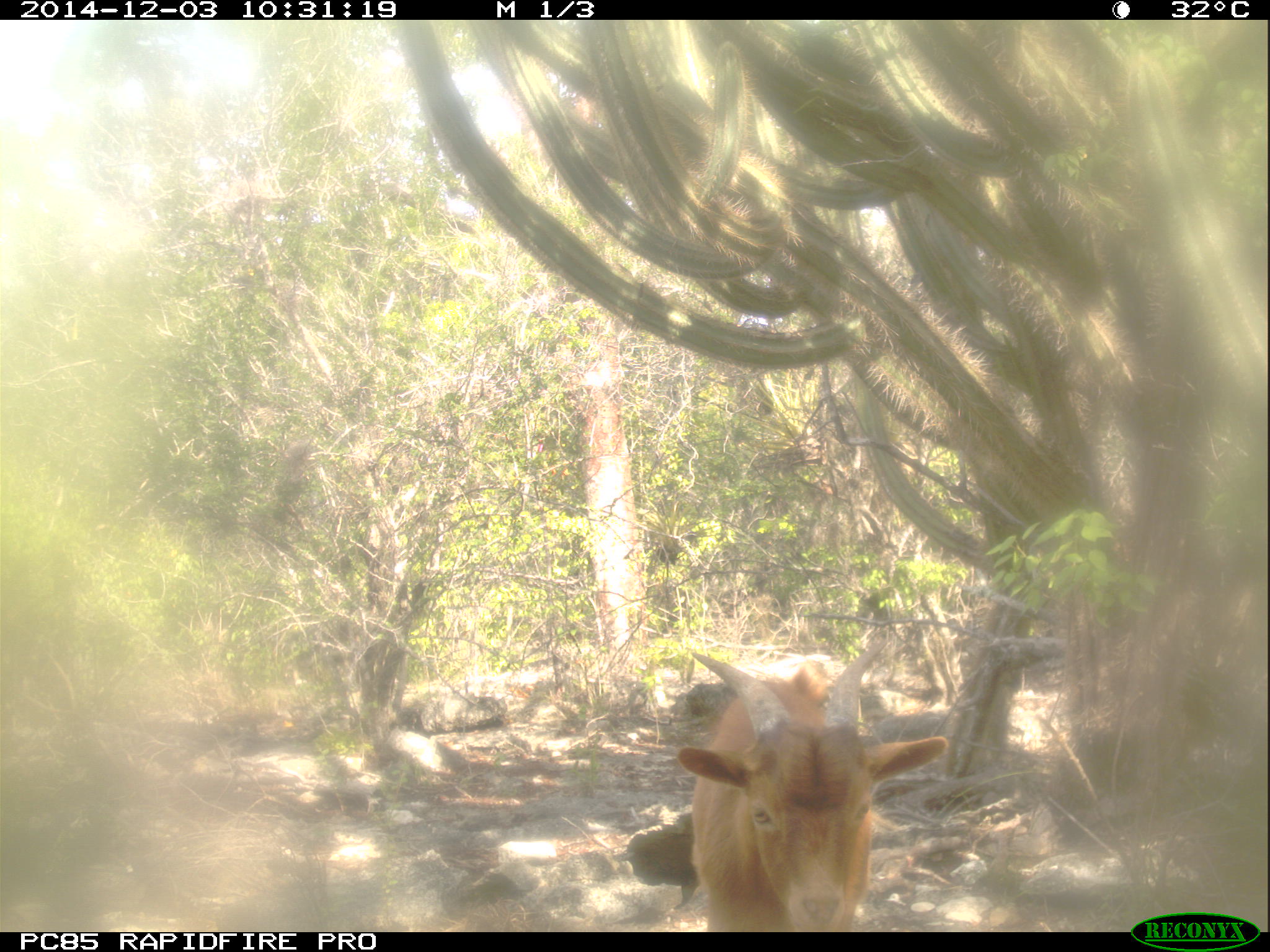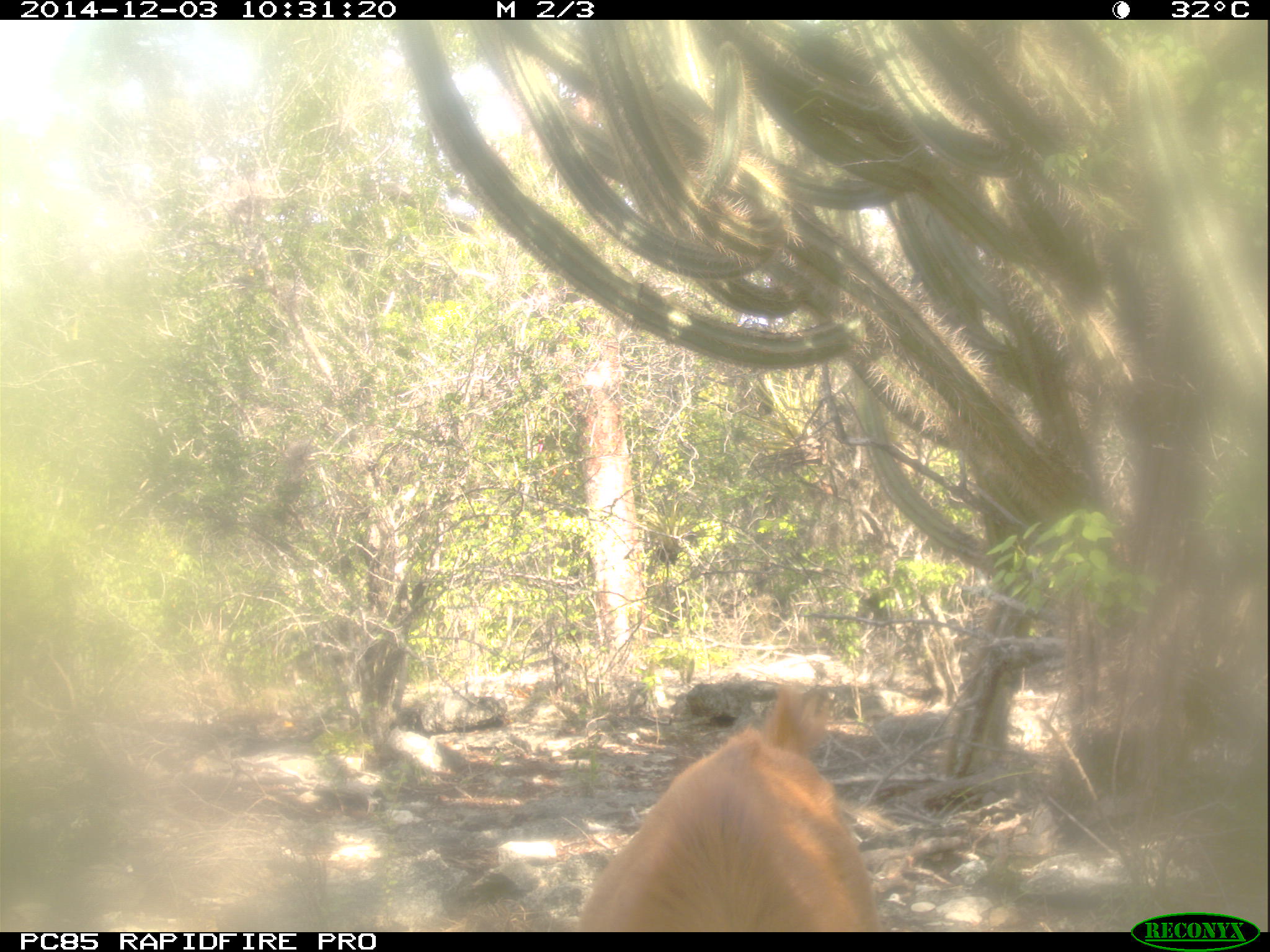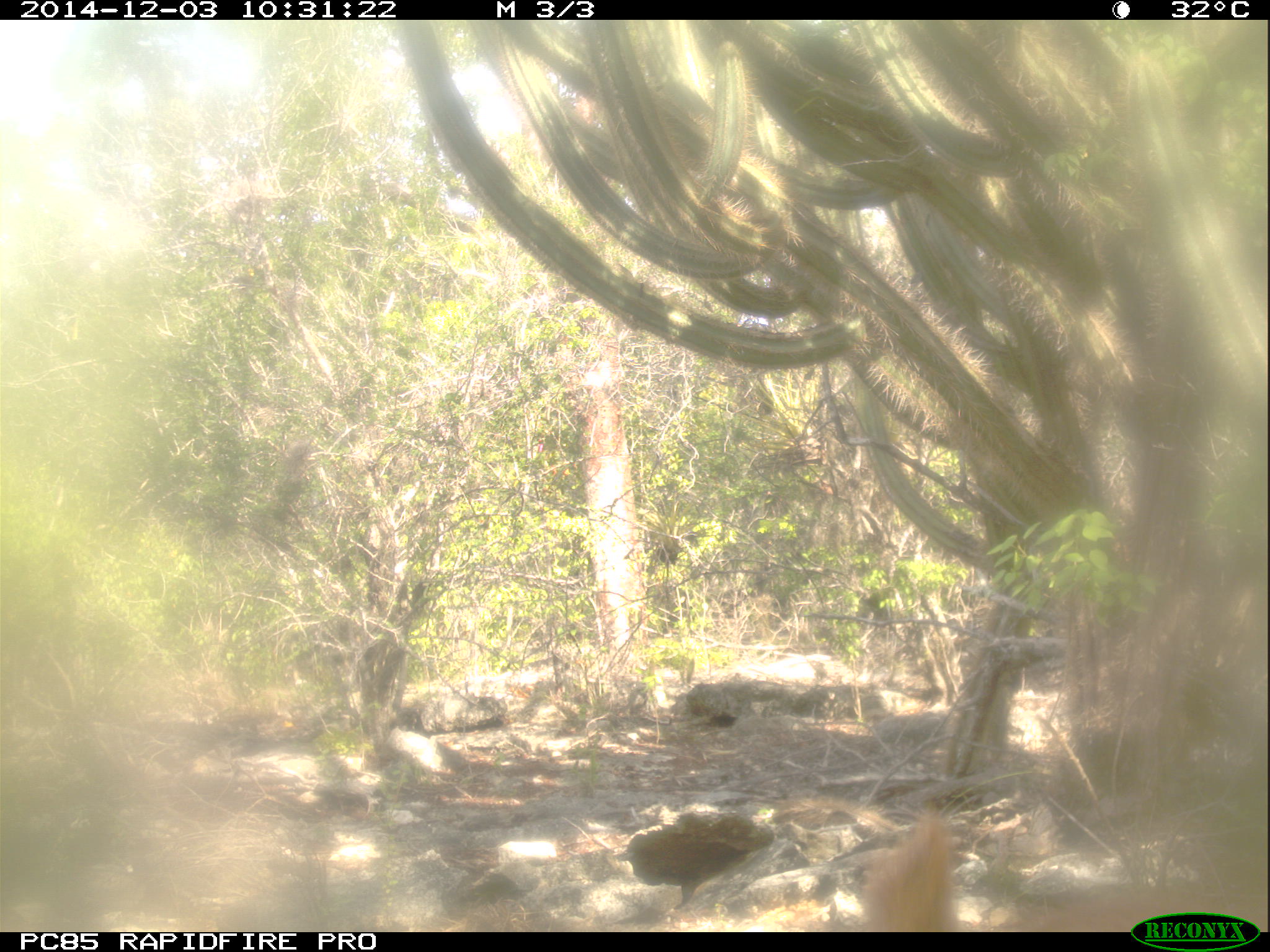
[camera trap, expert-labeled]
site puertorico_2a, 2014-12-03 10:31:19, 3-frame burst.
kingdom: Animalia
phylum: Chordata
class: Mammalia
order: Artiodactyla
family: Bovidae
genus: Capra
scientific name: Capra hircus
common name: goat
Goat (Capra hircus).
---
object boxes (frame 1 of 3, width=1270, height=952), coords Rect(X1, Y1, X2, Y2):
goat: Rect(667, 639, 940, 930)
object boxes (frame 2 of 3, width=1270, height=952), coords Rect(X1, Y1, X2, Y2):
goat: Rect(574, 679, 880, 930)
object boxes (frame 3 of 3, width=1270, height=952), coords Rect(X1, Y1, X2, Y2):
goat: Rect(852, 801, 1264, 913)